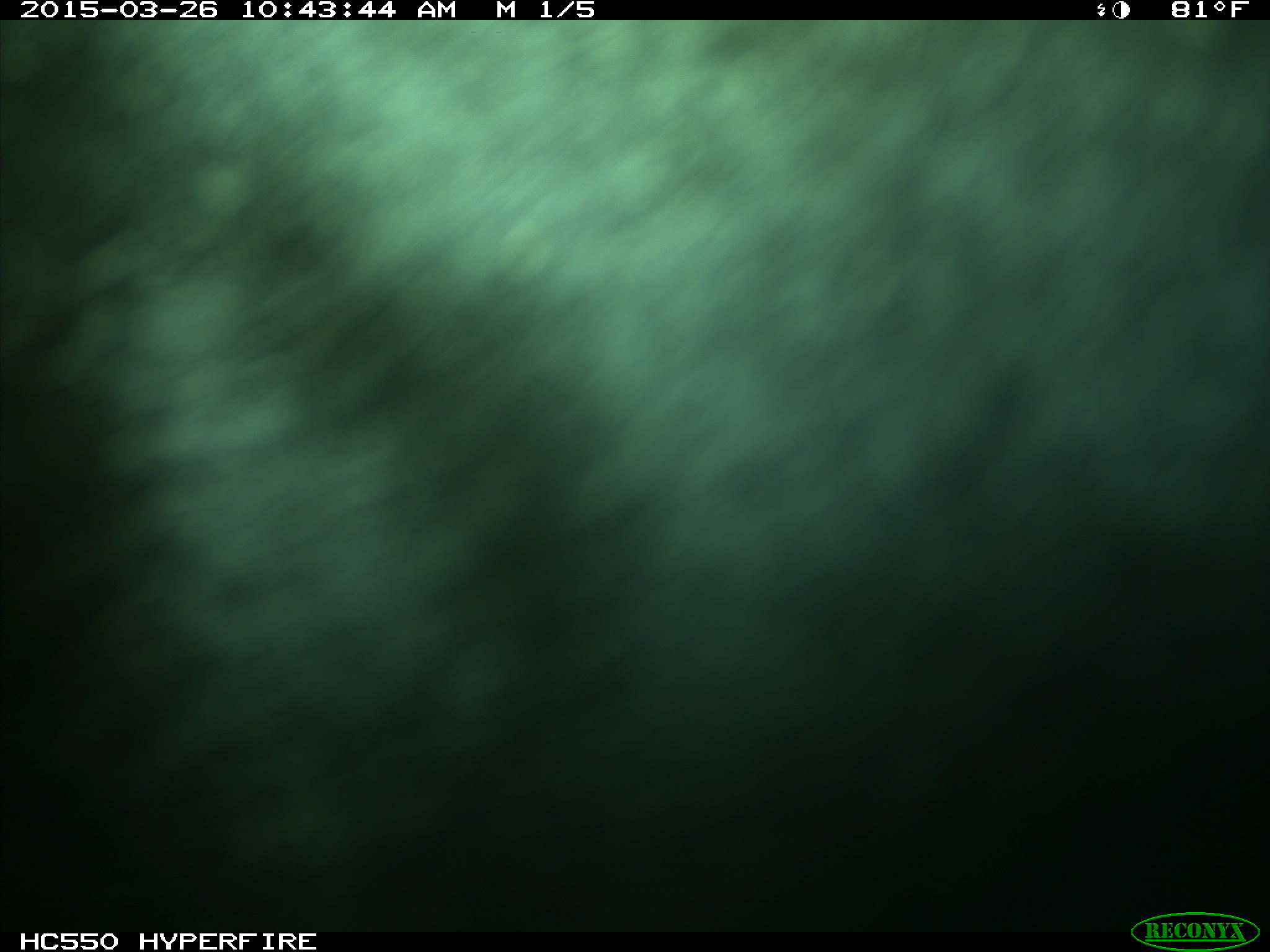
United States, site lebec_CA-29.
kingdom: Animalia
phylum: Chordata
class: Mammalia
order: Artiodactyla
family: Bovidae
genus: Bos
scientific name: Bos taurus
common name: domestic cow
Bos taurus (domestic cow).